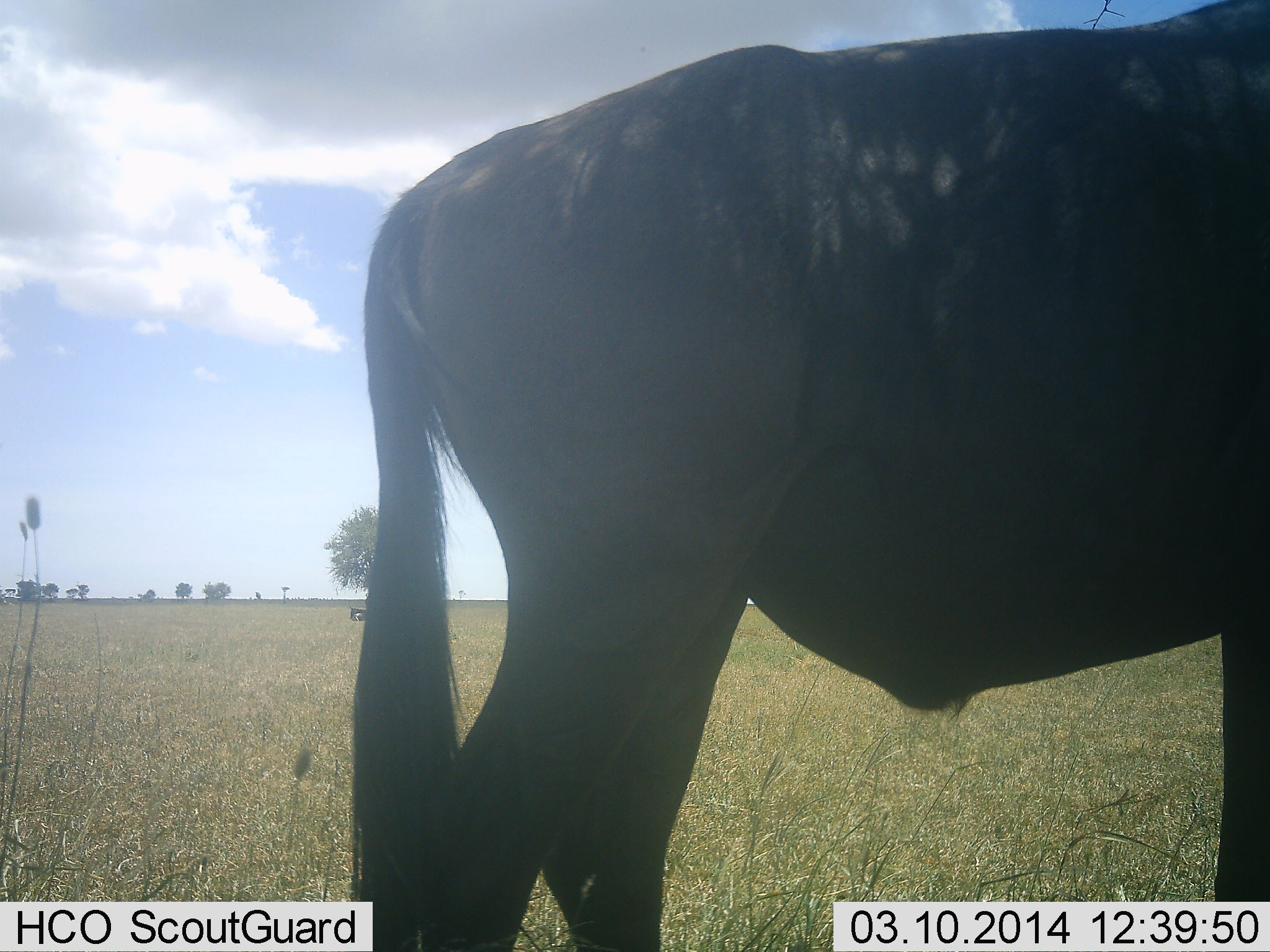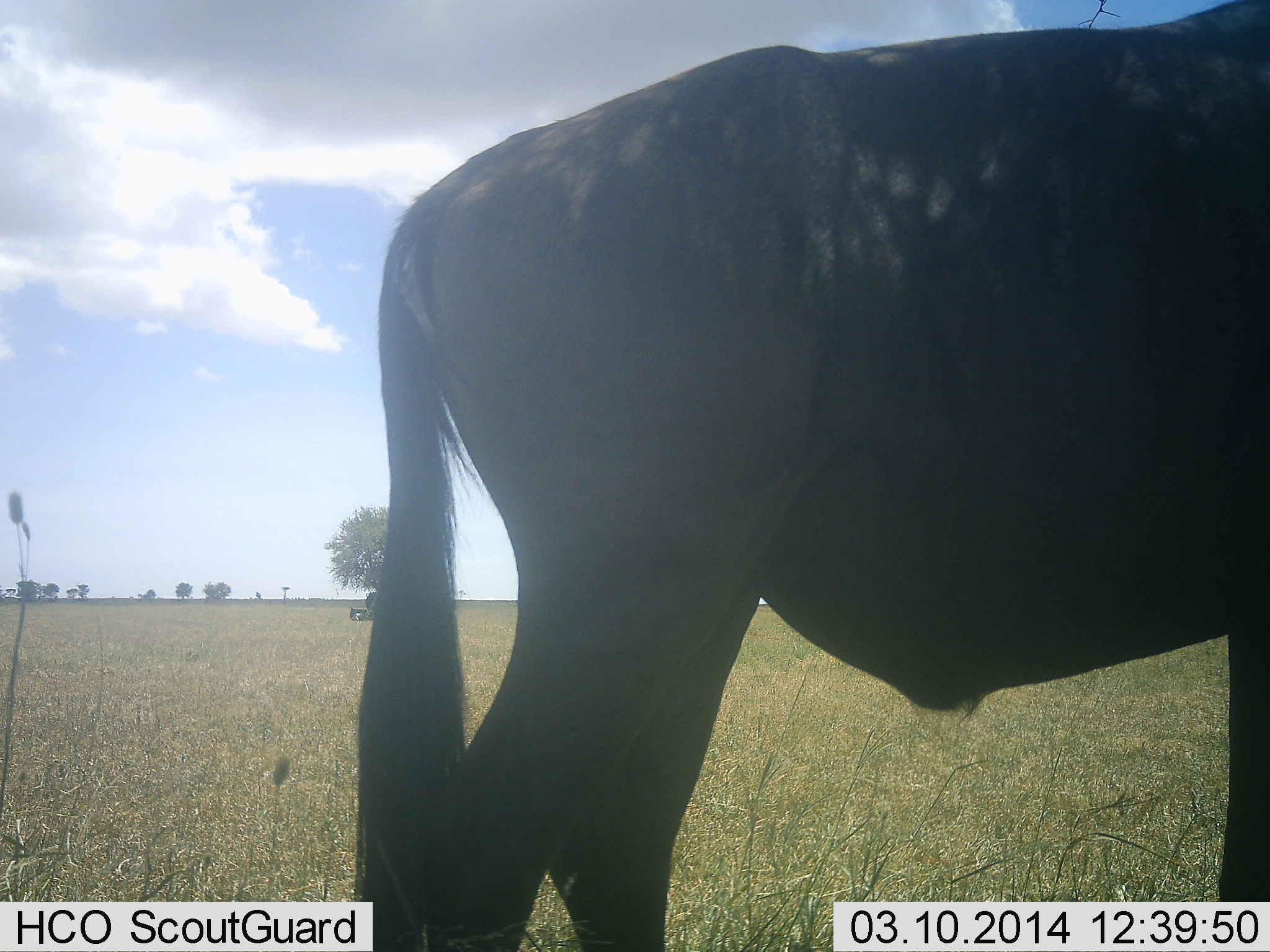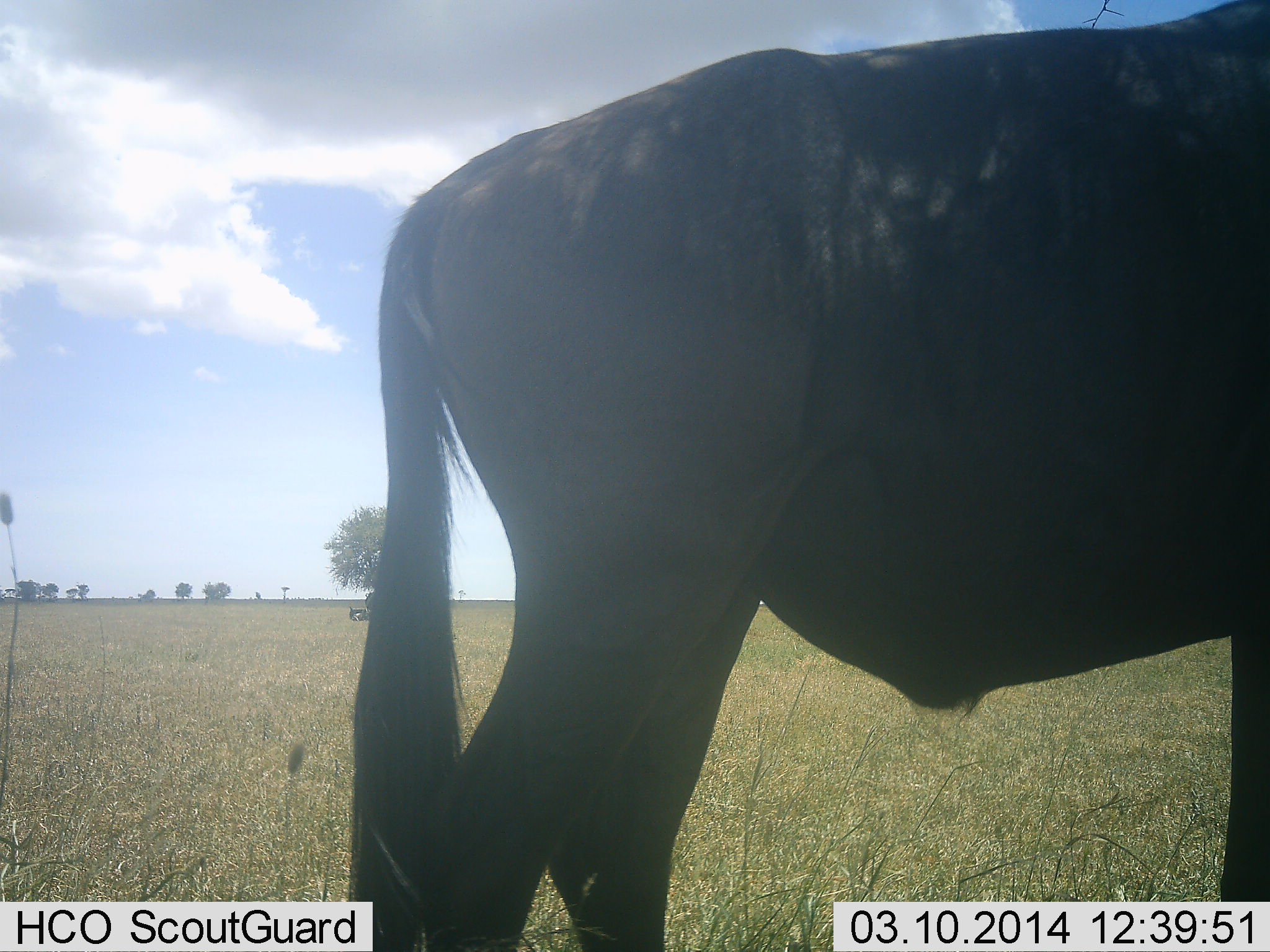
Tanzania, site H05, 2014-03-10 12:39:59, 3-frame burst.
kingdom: Animalia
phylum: Chordata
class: Mammalia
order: Artiodactyla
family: Bovidae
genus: Connochaetes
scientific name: Connochaetes taurinus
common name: blue wildebeest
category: wildebeest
Wildebeest (blue wildebeest) (Connochaetes taurinus), count 1. Behavior (volunteer vote fractions): standing 100%, resting 0%, moving 0%, interacting 0%. Young present (vote fraction): 0%. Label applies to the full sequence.